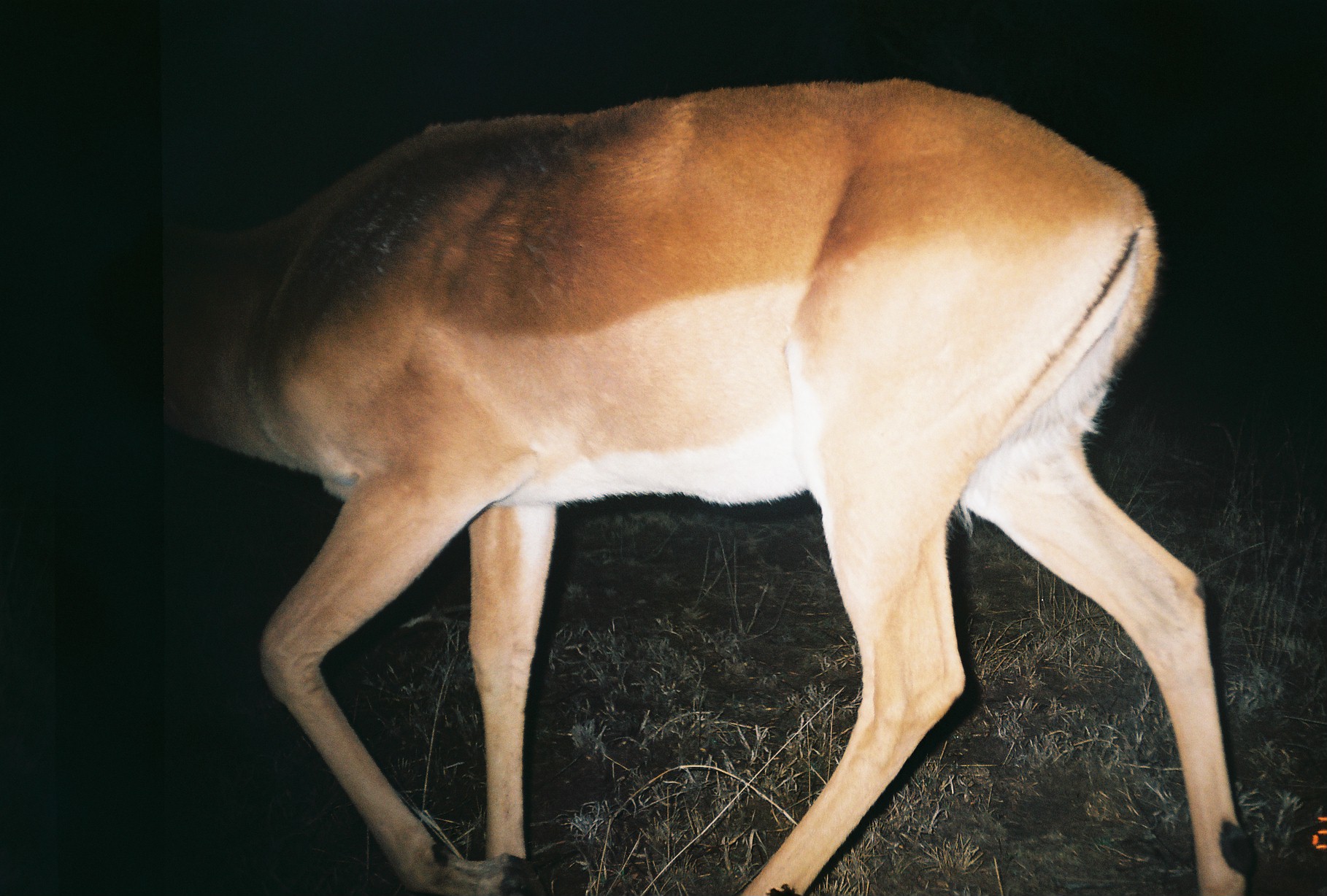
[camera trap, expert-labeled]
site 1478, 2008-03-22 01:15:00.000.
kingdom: Animalia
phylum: Chordata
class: Mammalia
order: Artiodactyla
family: Bovidae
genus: Aepyceros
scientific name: Aepyceros melampus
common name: impala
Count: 1.